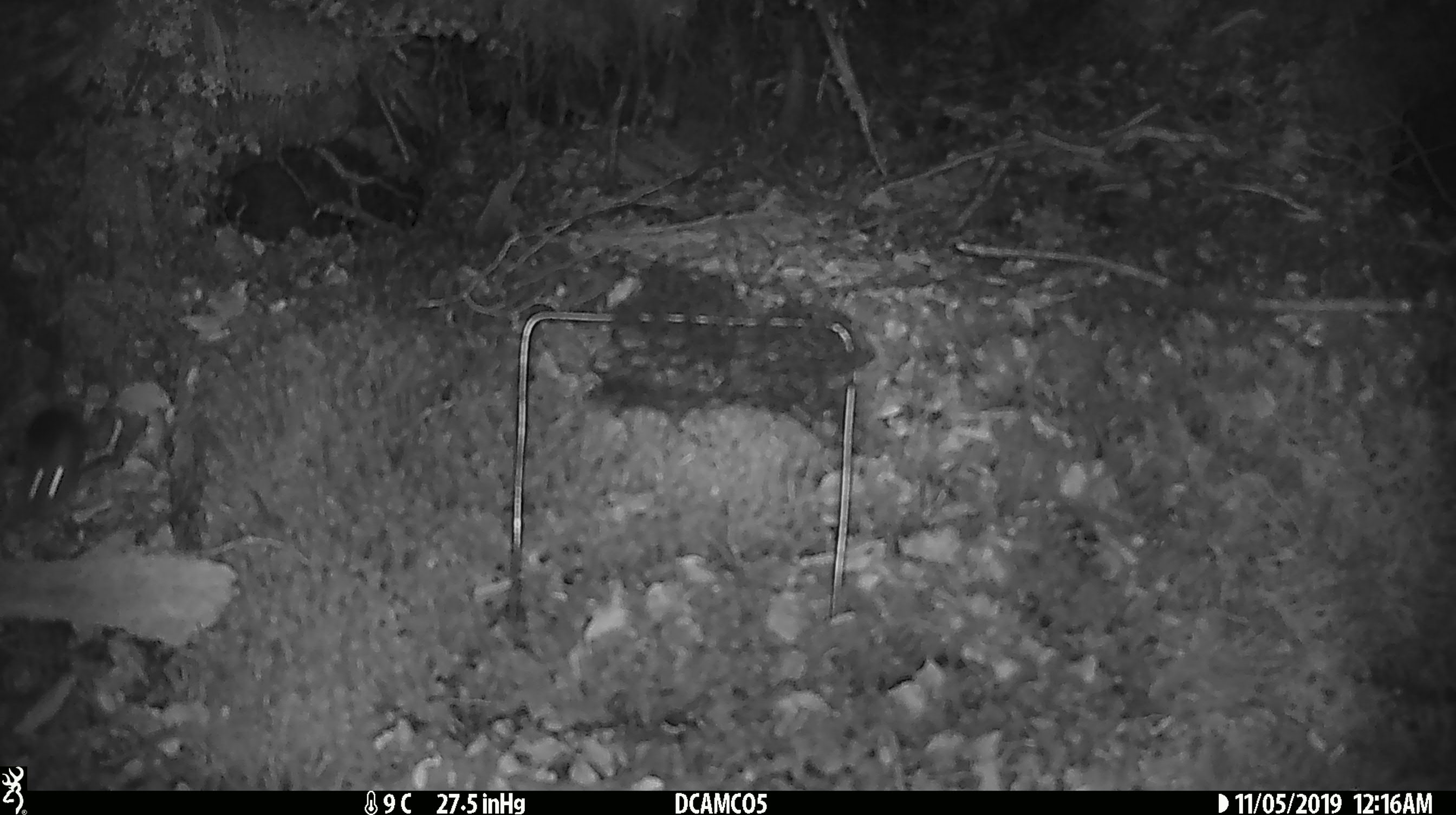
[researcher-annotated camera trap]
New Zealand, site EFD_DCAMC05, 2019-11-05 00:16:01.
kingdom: Animalia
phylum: Chordata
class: Mammalia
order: Rodentia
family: Muridae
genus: Mus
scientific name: Mus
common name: mouse